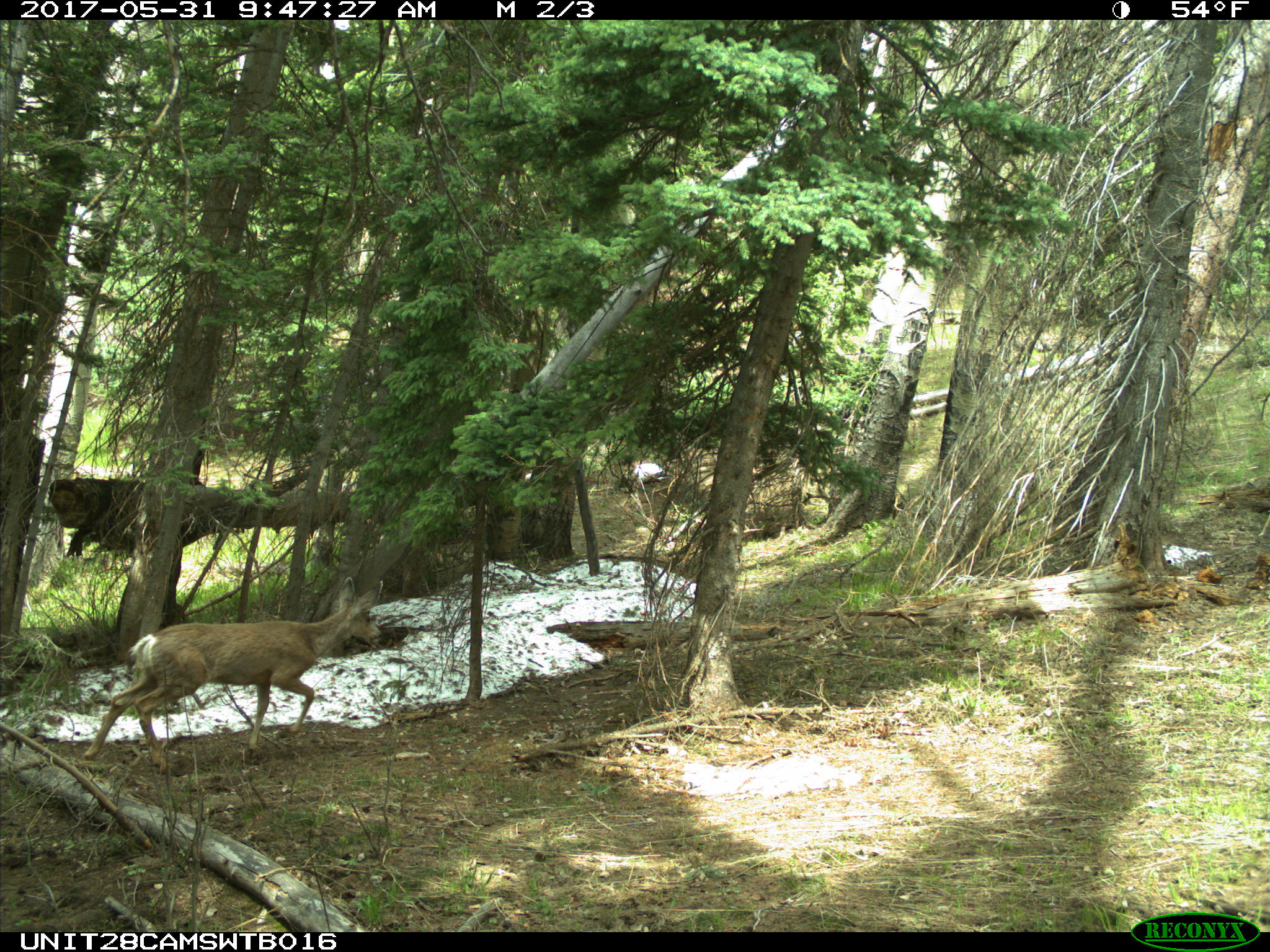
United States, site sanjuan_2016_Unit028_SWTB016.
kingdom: Animalia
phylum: Chordata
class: Mammalia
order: Artiodactyla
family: Cervidae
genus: Odocoileus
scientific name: Odocoileus hemionus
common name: mule deer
Odocoileus hemionus (mule deer).